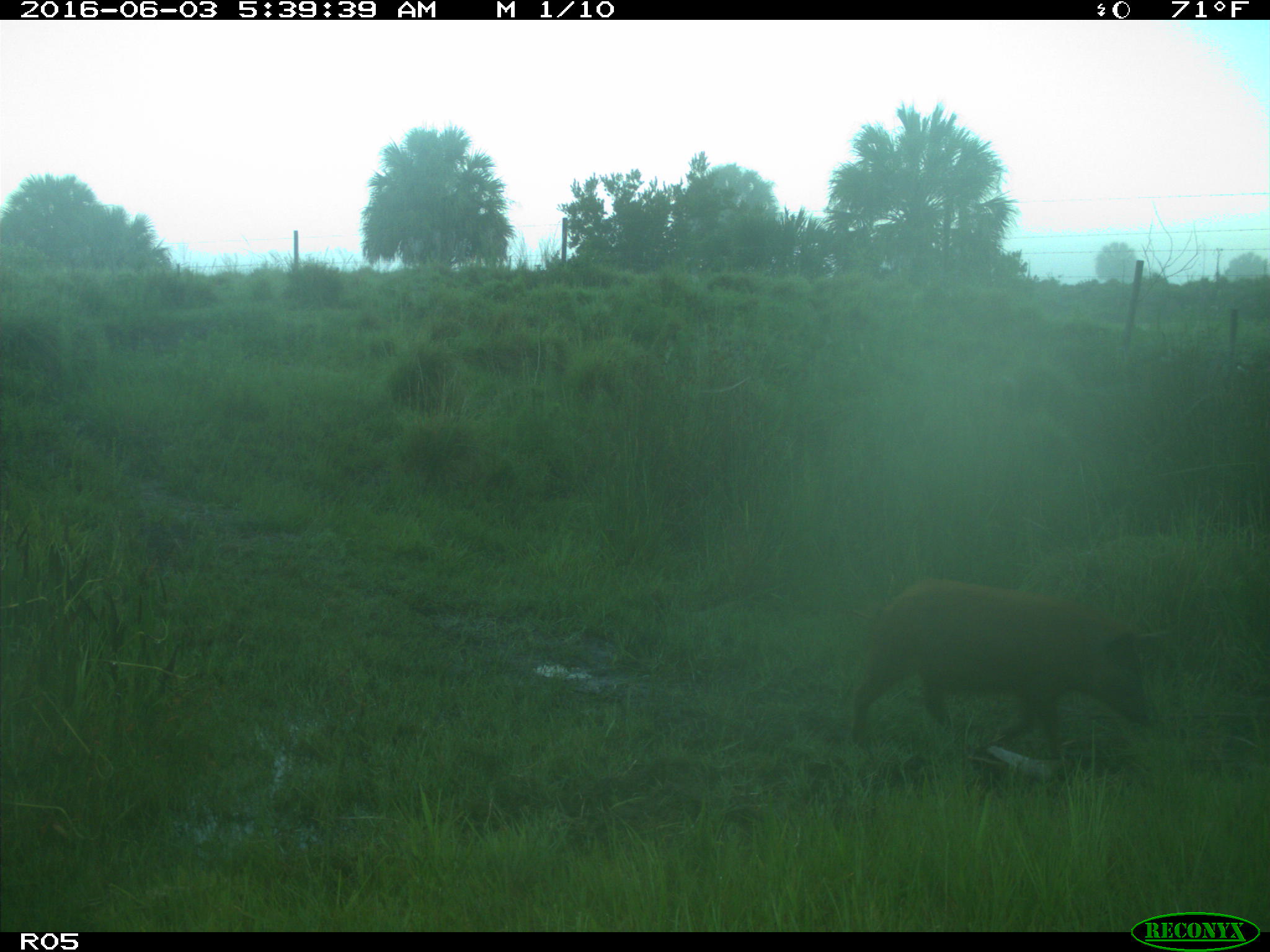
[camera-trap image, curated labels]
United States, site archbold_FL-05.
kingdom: Animalia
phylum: Chordata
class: Mammalia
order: Artiodactyla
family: Suidae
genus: Sus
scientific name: Sus scrofa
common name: wild boar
Sus scrofa (wild boar).